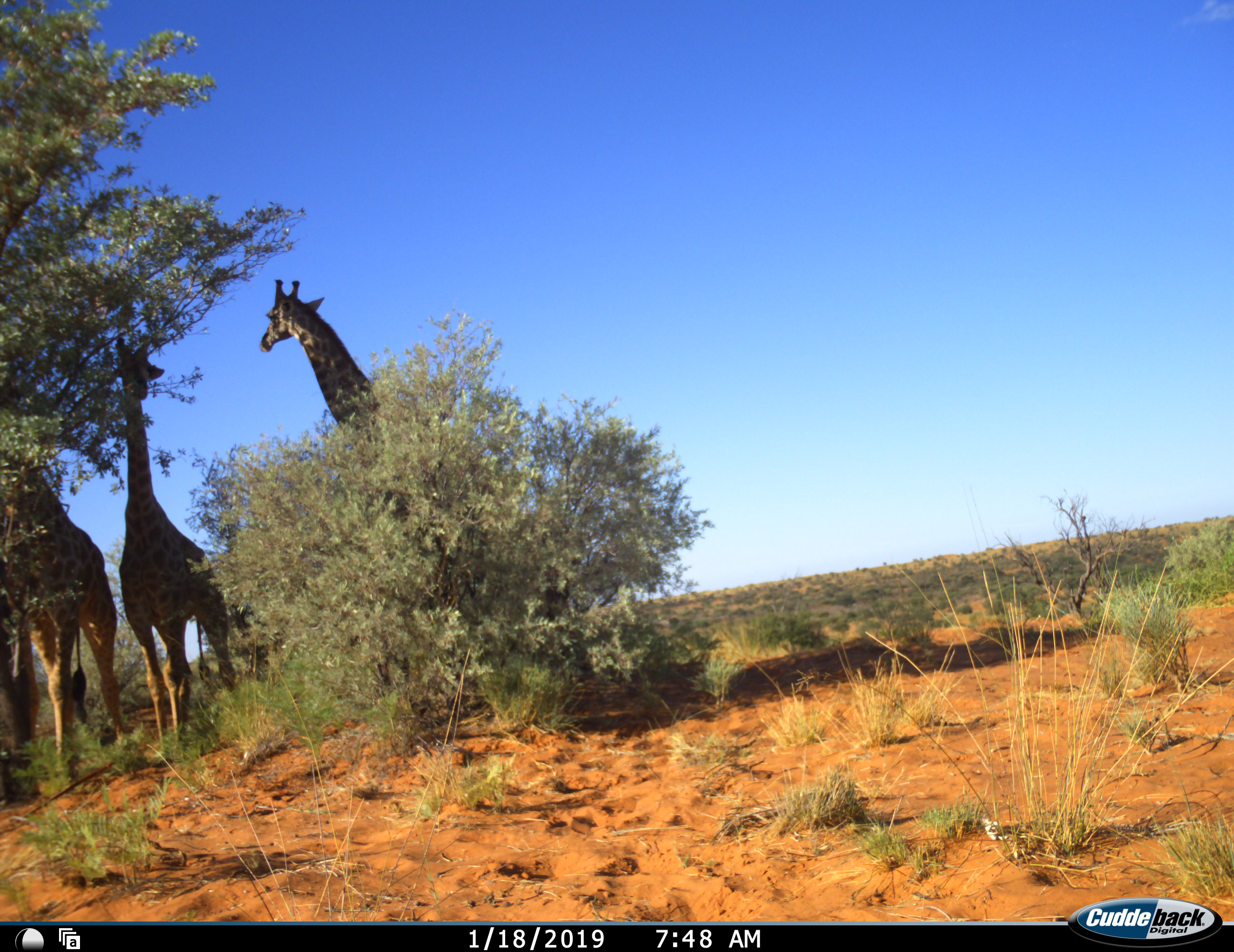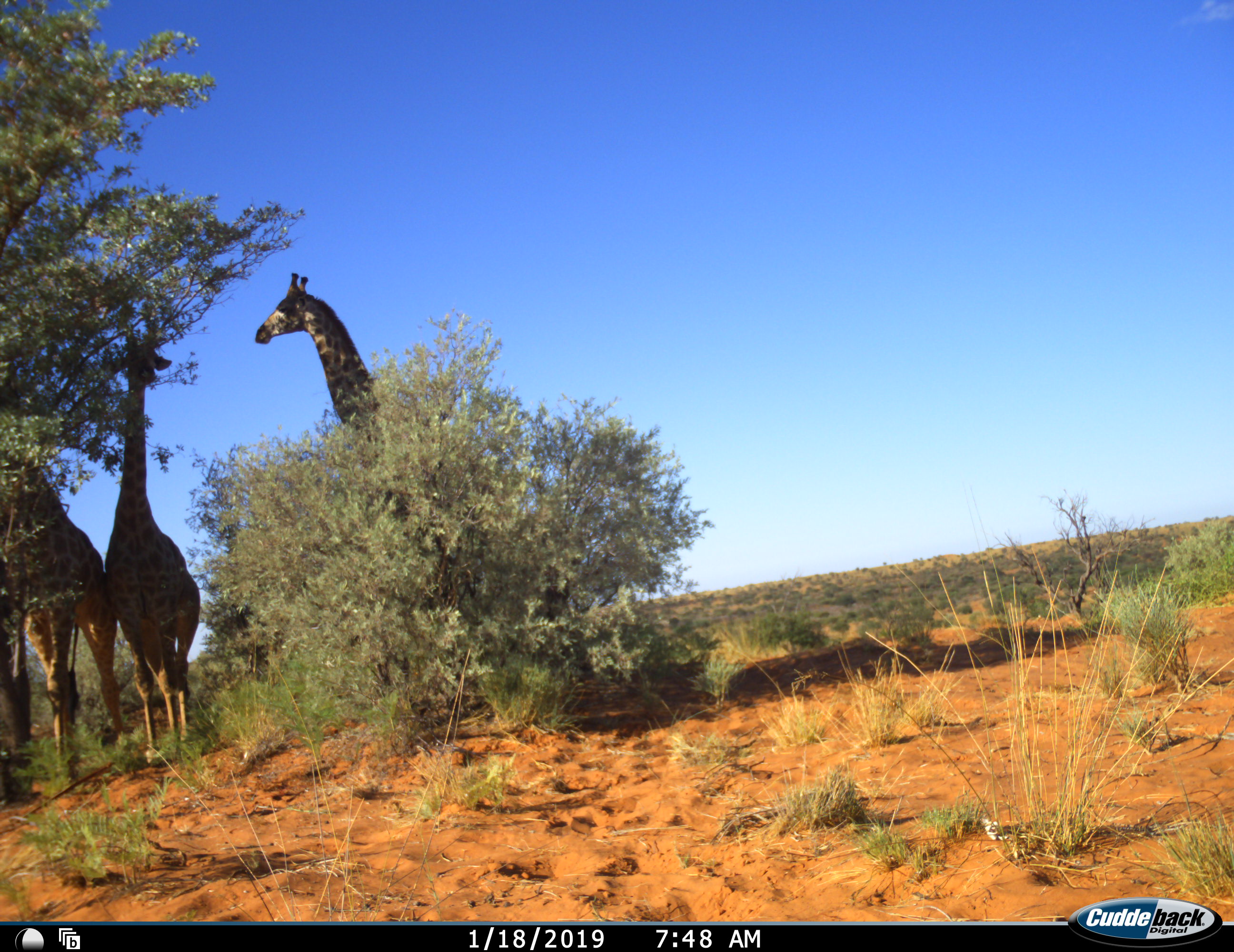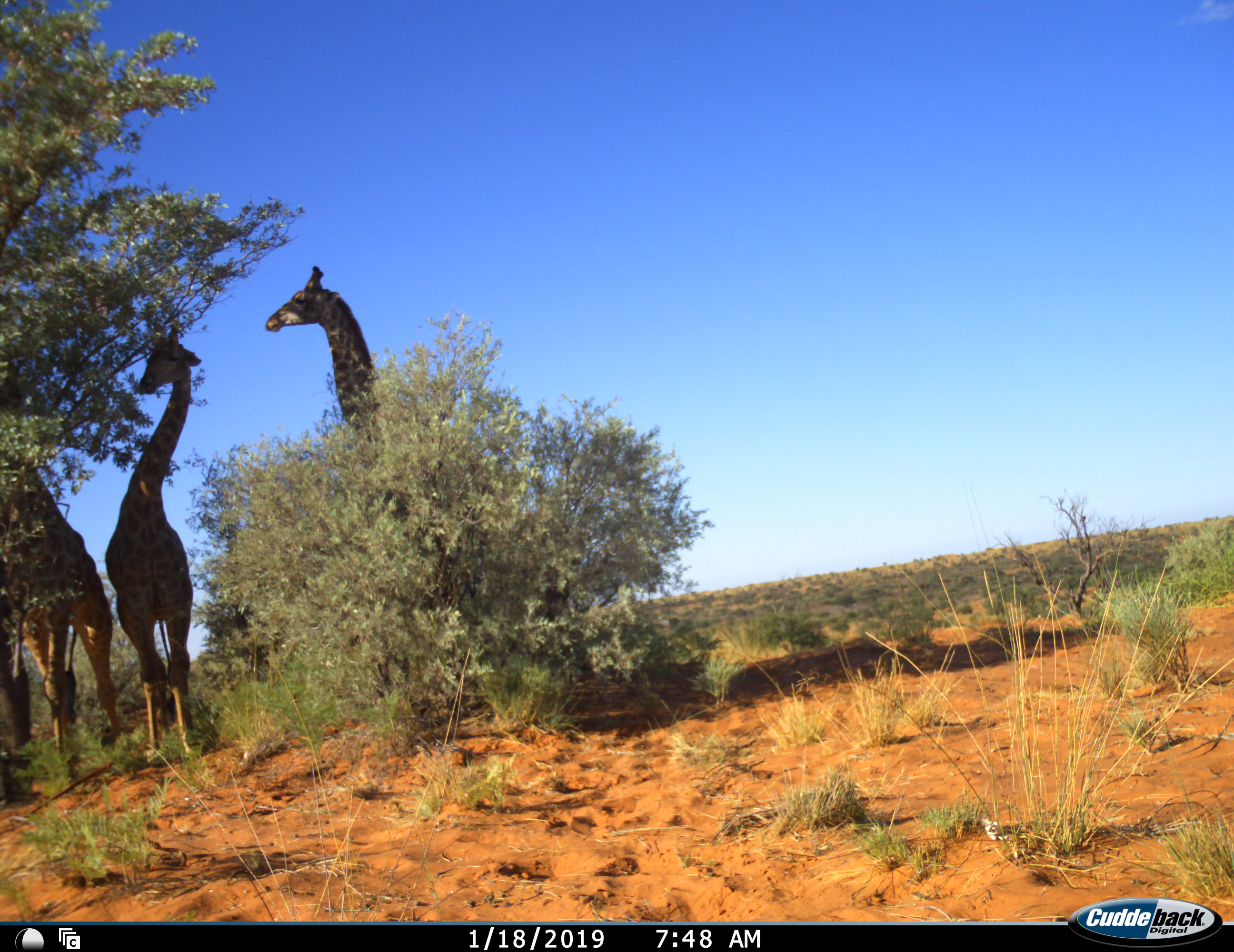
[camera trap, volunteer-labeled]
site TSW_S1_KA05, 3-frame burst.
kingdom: Animalia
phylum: Chordata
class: Mammalia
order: Artiodactyla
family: Giraffidae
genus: Giraffa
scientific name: Giraffa camelopardalis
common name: giraffe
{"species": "giraffe (Giraffa camelopardalis)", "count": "3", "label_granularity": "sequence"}